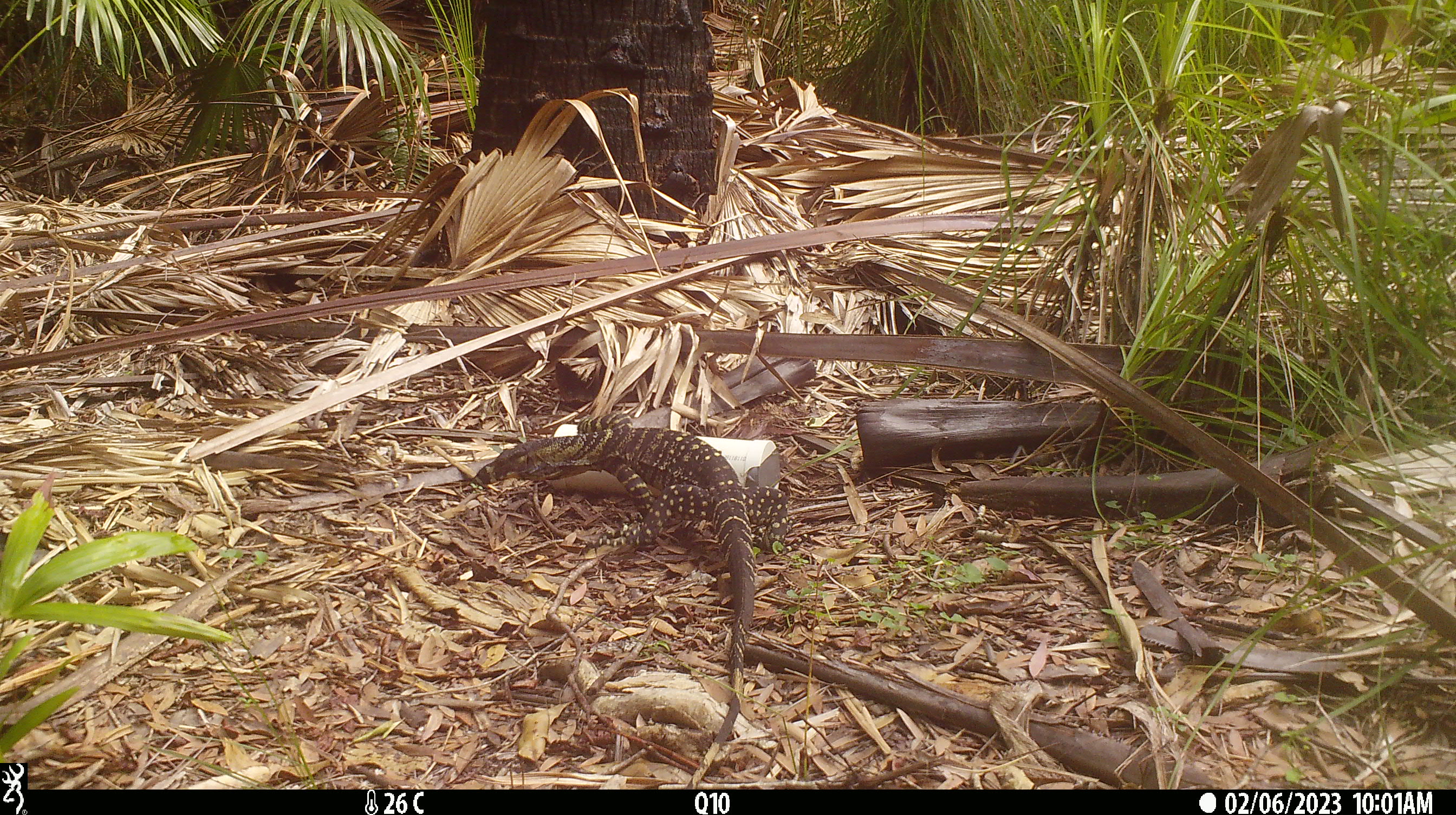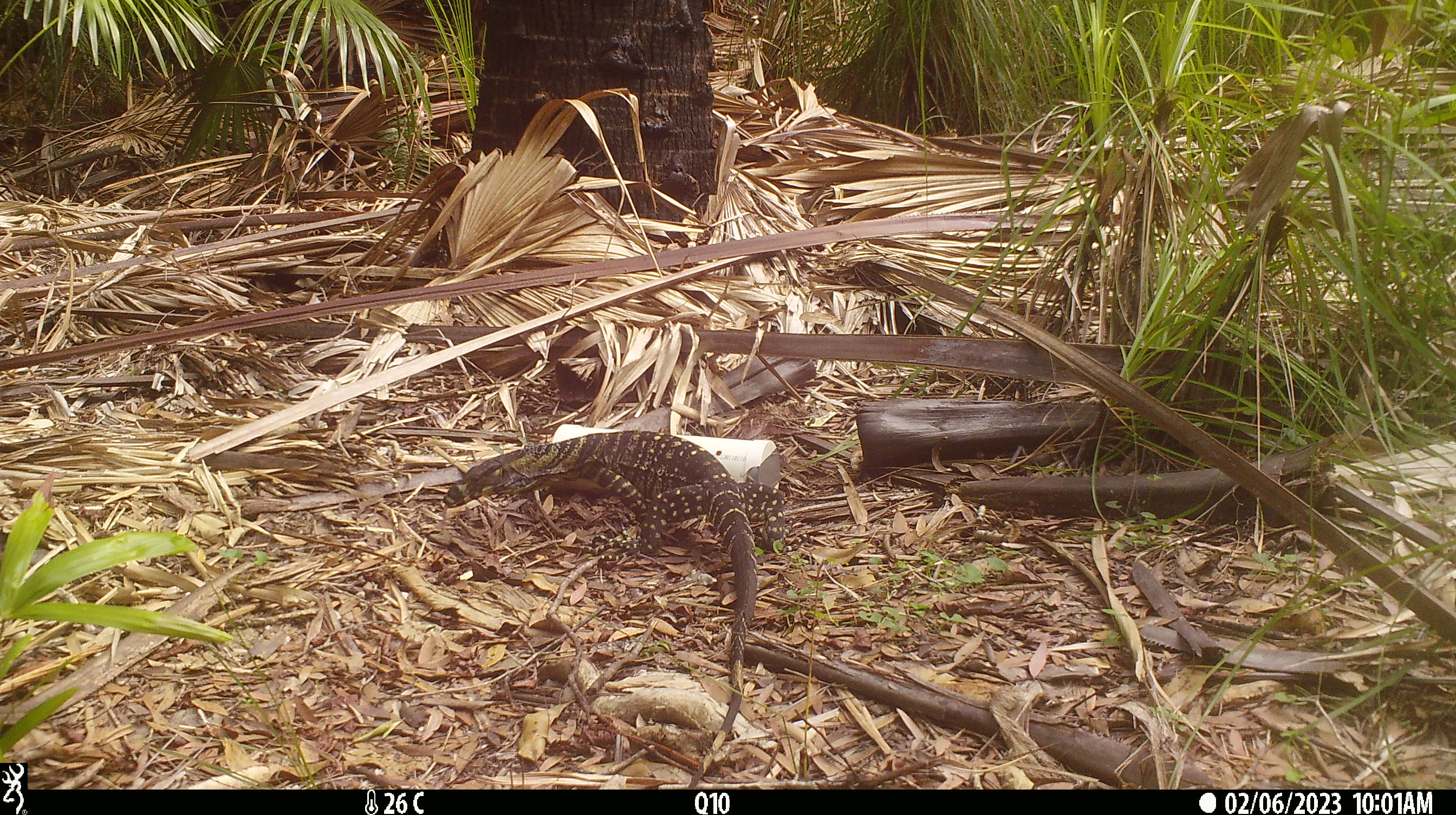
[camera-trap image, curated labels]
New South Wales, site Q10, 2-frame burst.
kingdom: Animalia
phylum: Chordata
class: Reptilia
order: Squamata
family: Varanidae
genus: Varanus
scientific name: Varanus varius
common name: lace monitor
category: goanna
Goanna (lace monitor) (Varanus varius).